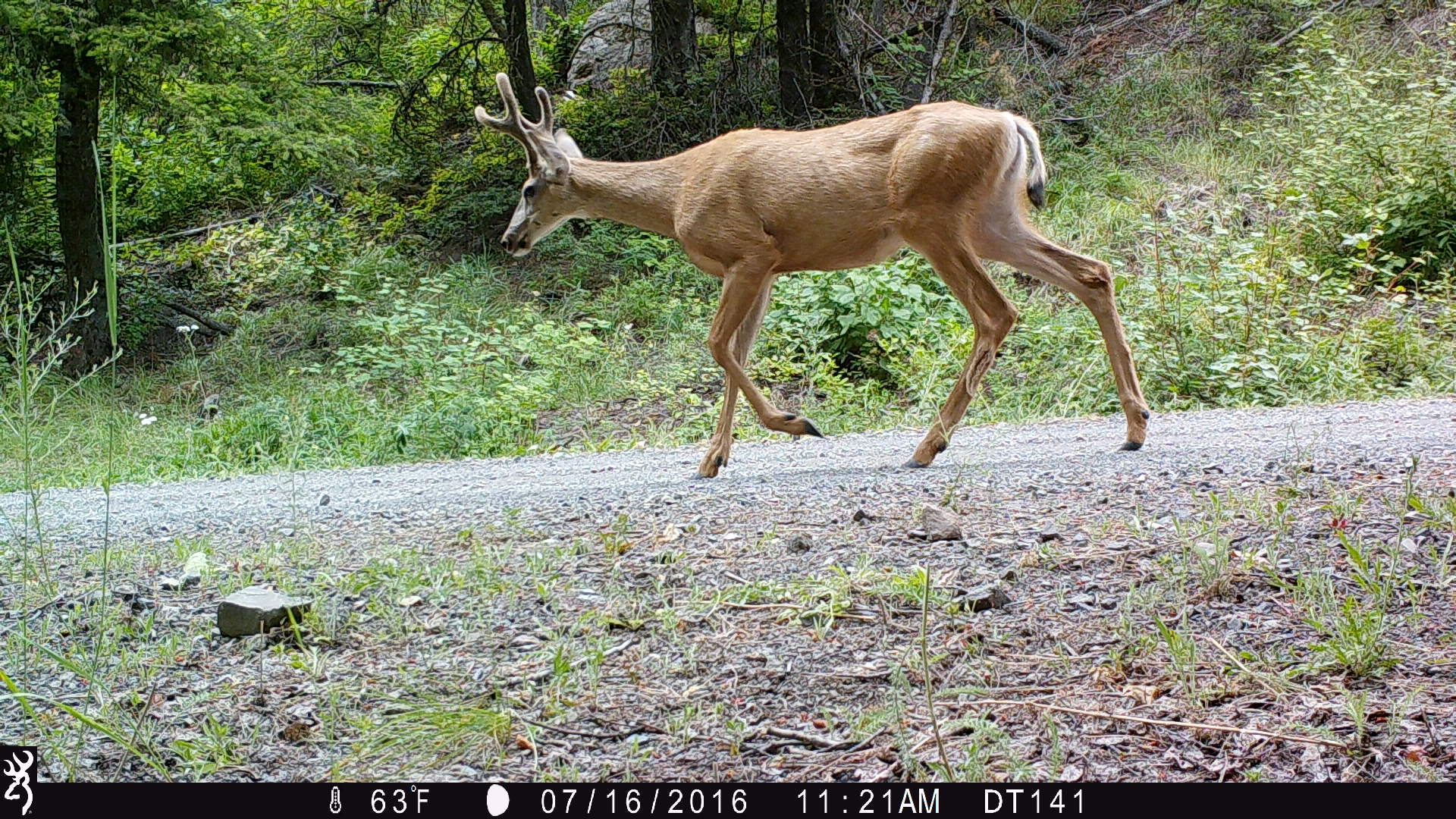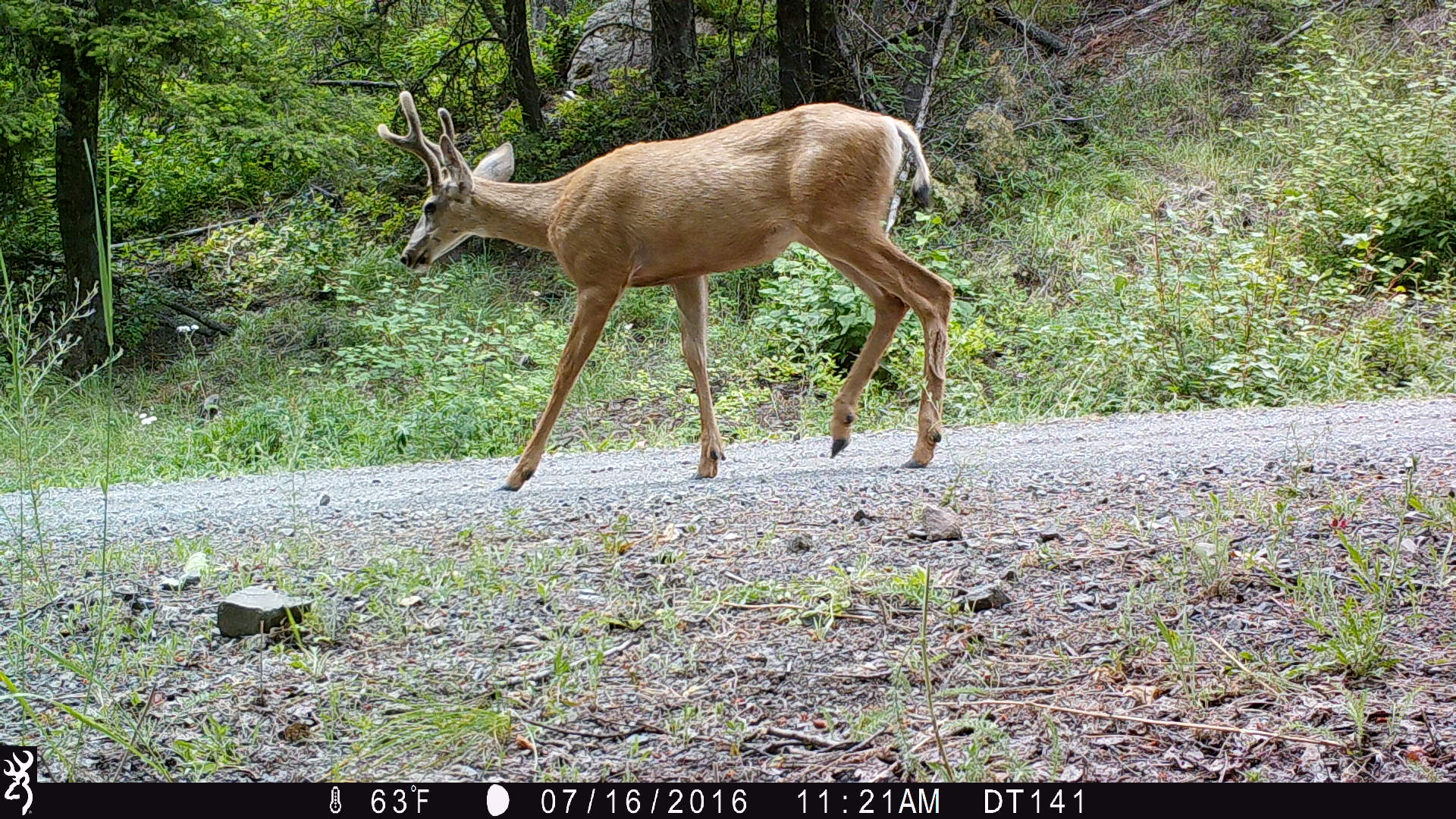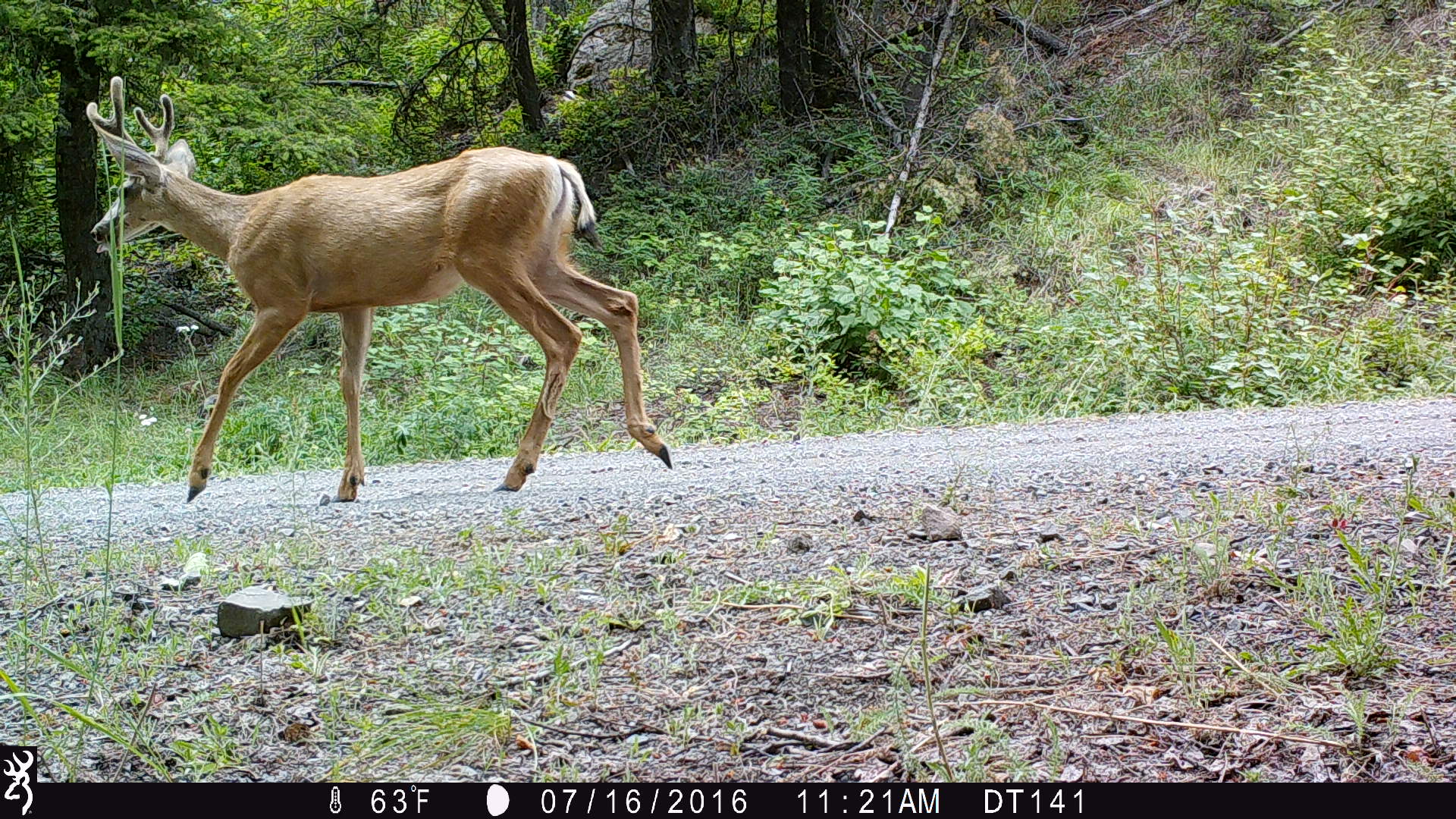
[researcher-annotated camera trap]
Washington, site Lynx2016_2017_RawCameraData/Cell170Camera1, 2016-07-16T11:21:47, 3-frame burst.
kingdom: Animalia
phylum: Chordata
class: Mammalia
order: Artiodactyla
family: Cervidae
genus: Odocoileus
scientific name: Odocoileus hemionus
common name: mule deer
Odocoileus hemionus (mule deer). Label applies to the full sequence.